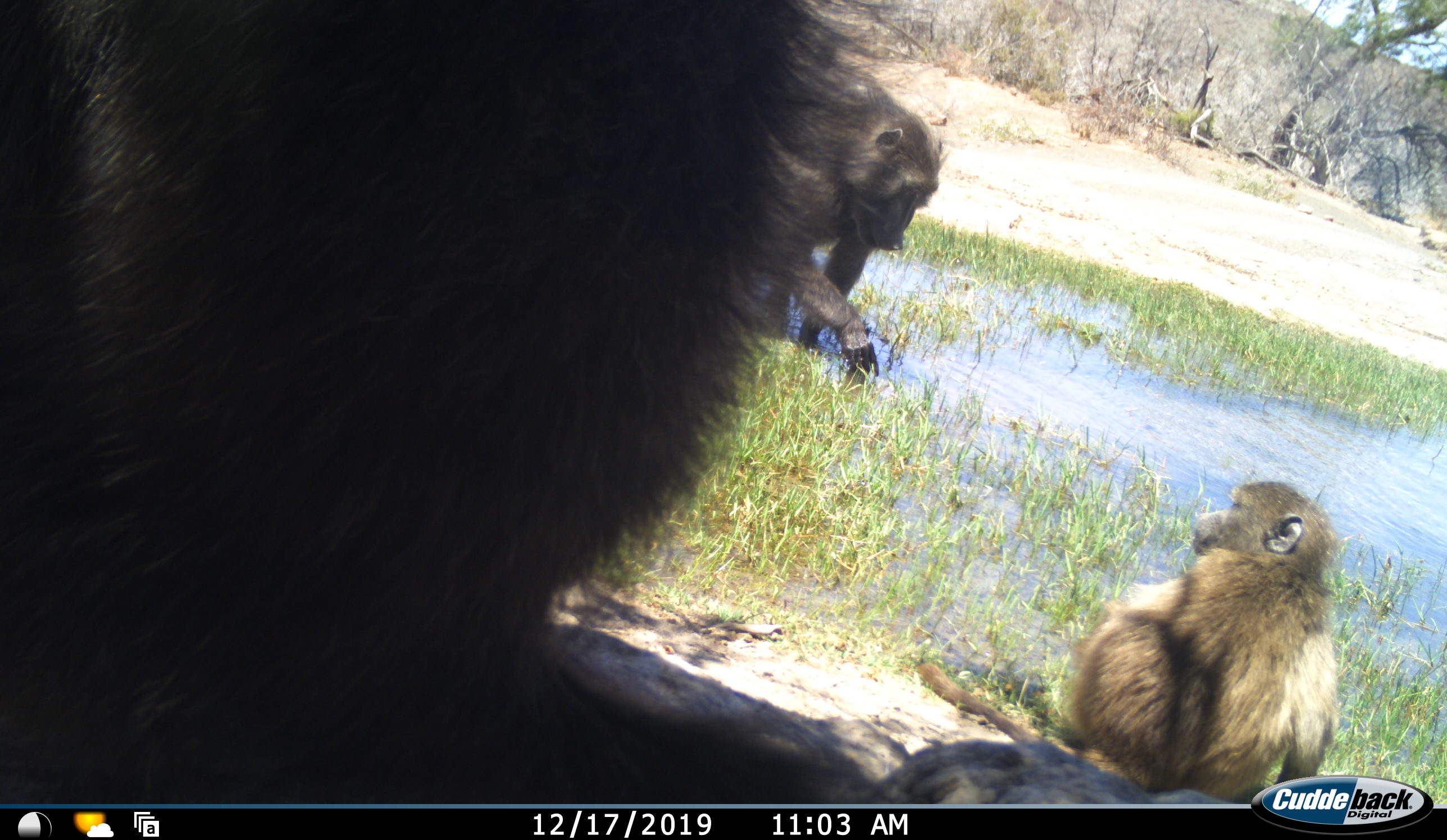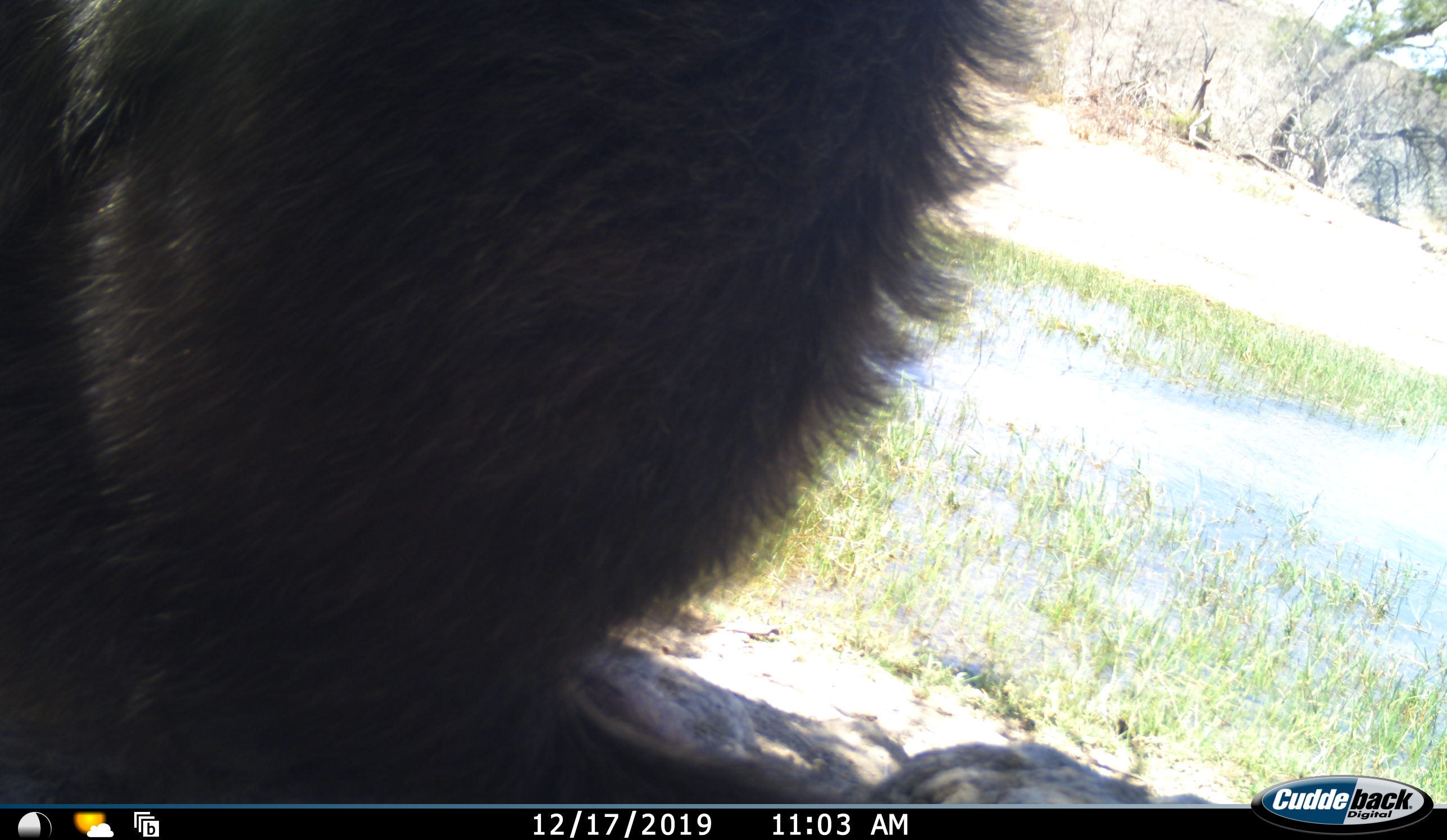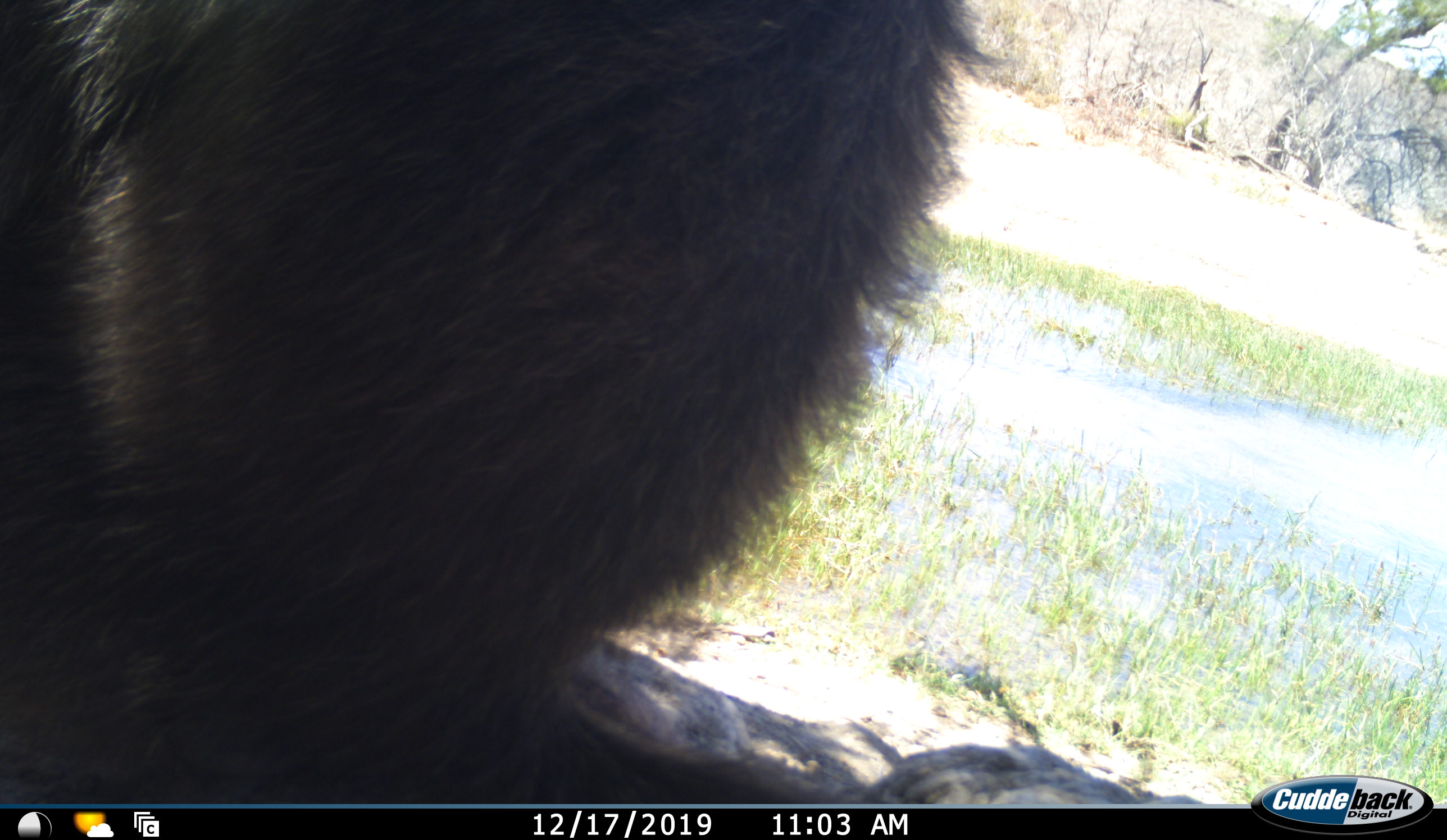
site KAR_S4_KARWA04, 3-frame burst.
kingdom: Animalia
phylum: Chordata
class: Mammalia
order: Primates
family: Cercopithecidae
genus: Papio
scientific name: Papio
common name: baboon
Baboon (Papio), count 3. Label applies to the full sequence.